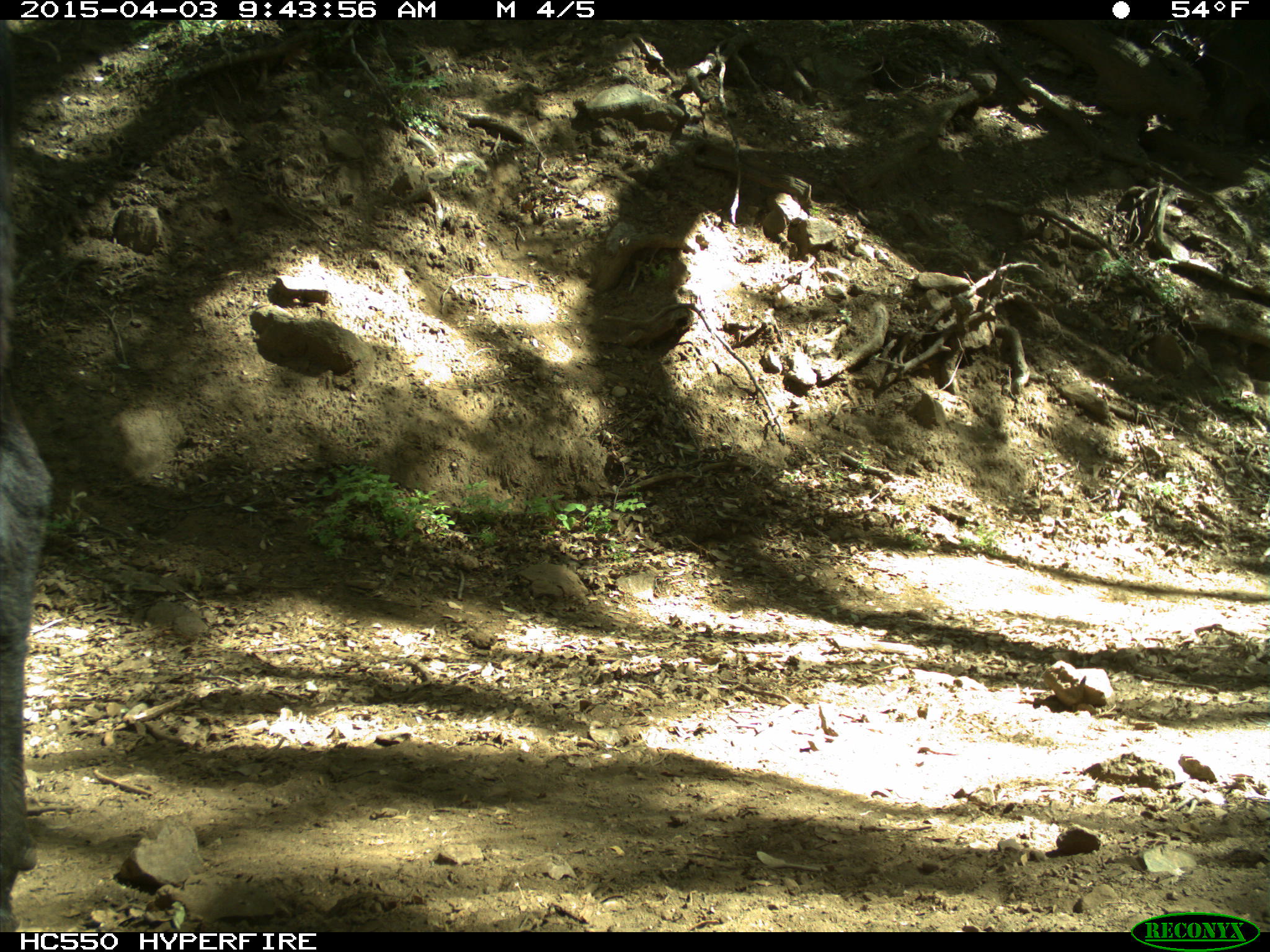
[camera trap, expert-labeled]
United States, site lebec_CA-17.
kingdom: Animalia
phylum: Chordata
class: Mammalia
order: Artiodactyla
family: Bovidae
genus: Bos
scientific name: Bos taurus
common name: domestic cow